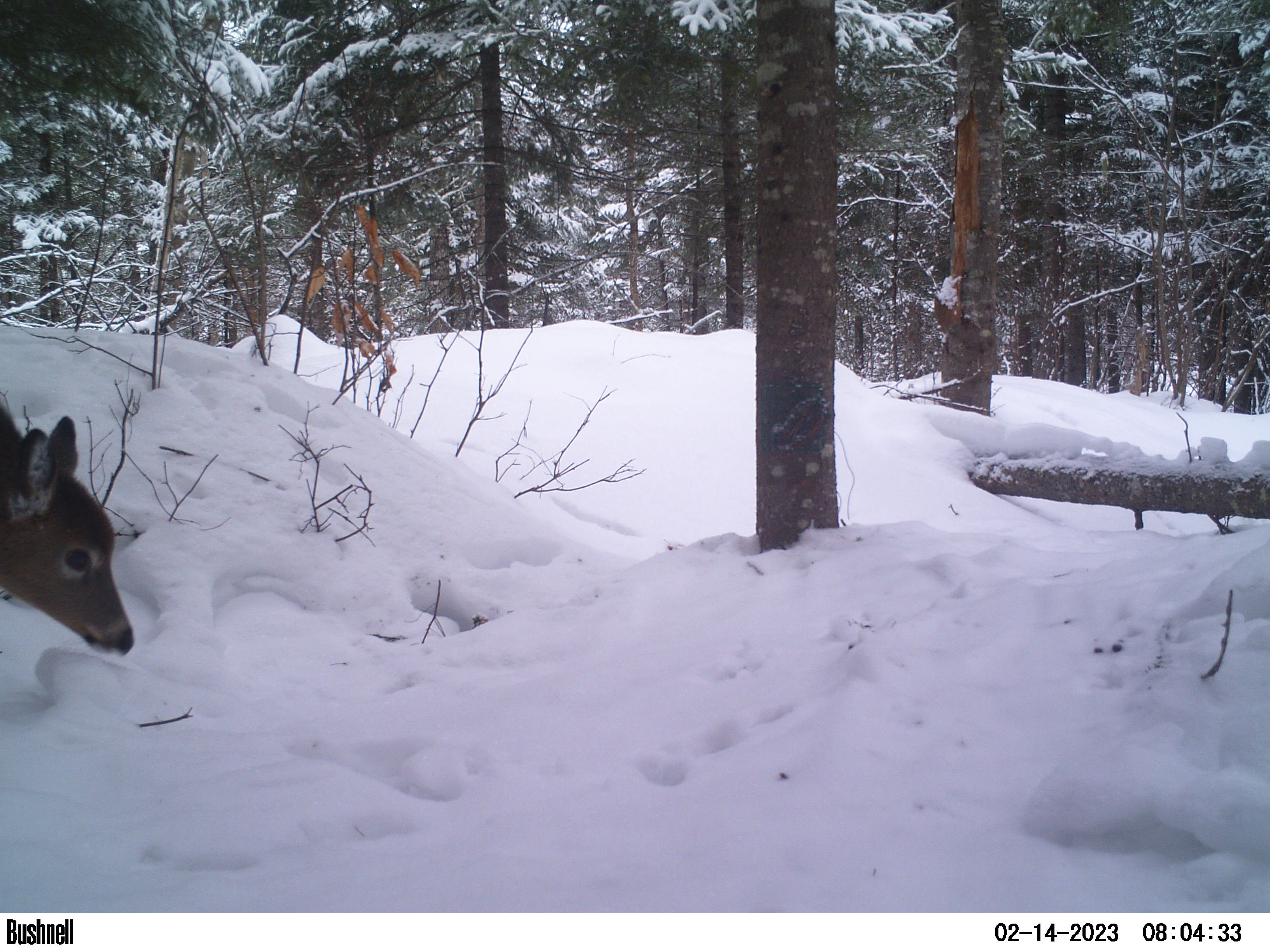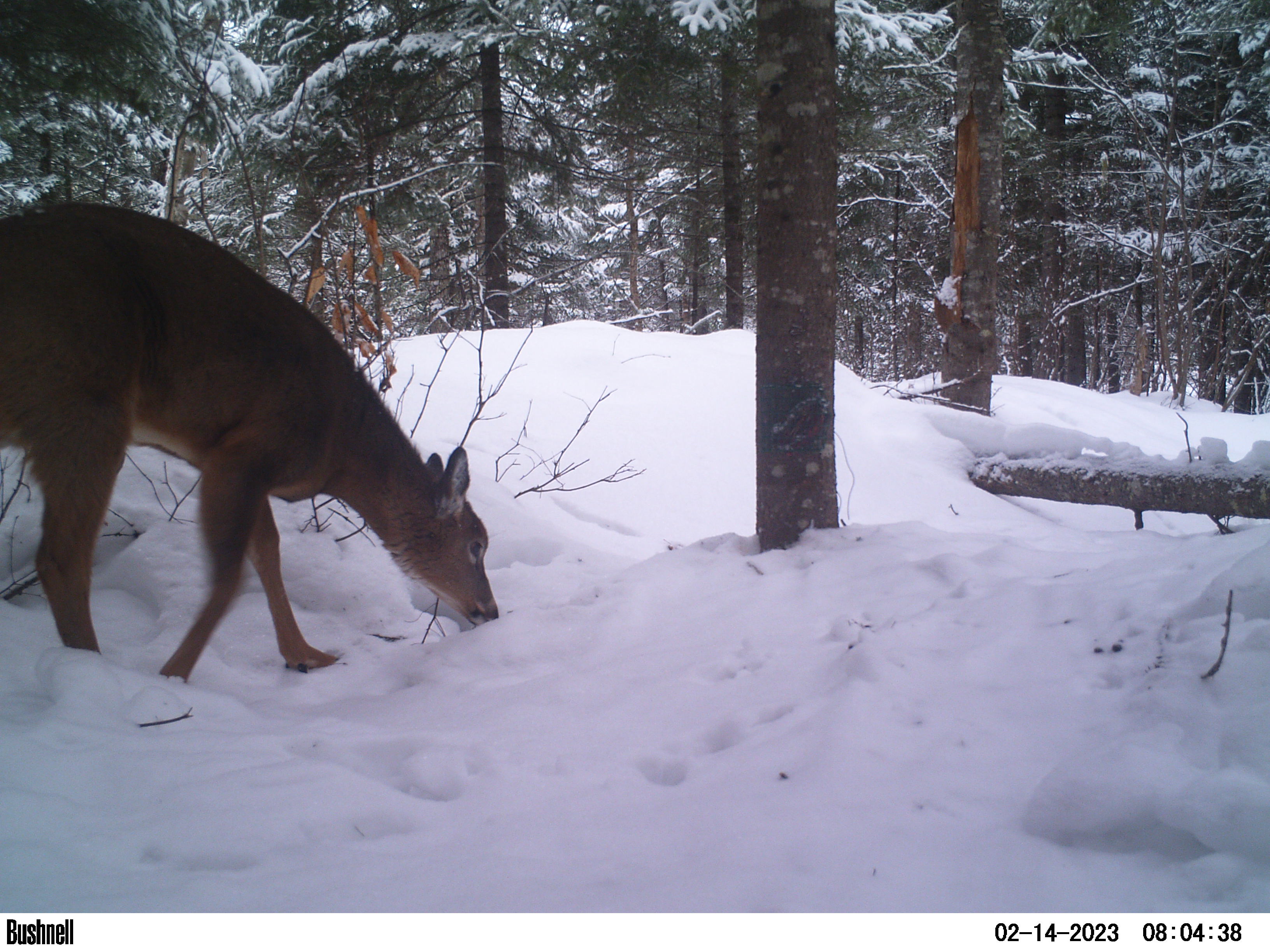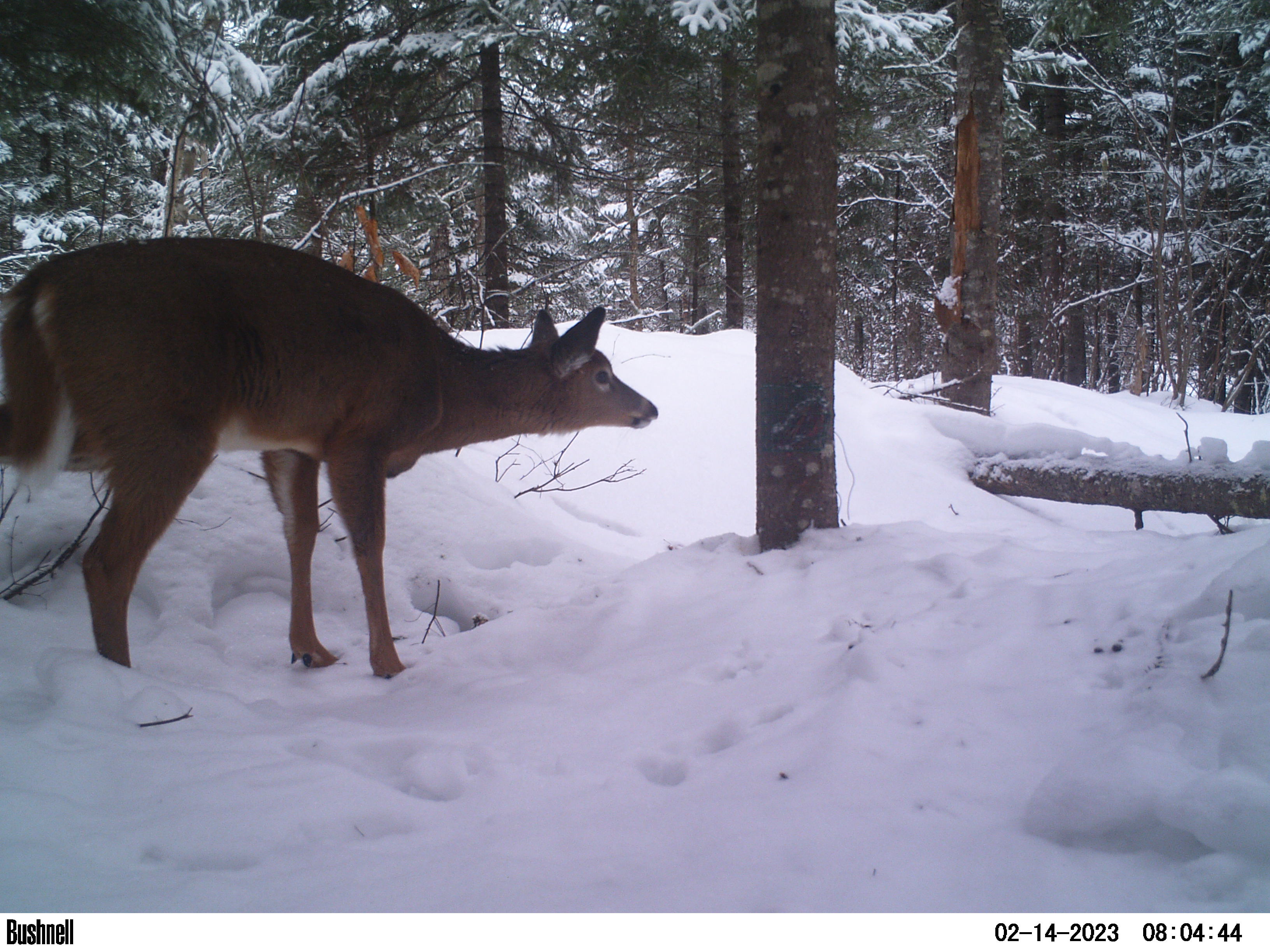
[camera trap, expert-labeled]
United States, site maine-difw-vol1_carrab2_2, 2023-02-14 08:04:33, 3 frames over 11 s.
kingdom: Animalia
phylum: Chordata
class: Mammalia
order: Artiodactyla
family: Cervidae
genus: Odocoileus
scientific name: Odocoileus virginianus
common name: white-tailed deer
White-tailed deer (Odocoileus virginianus).